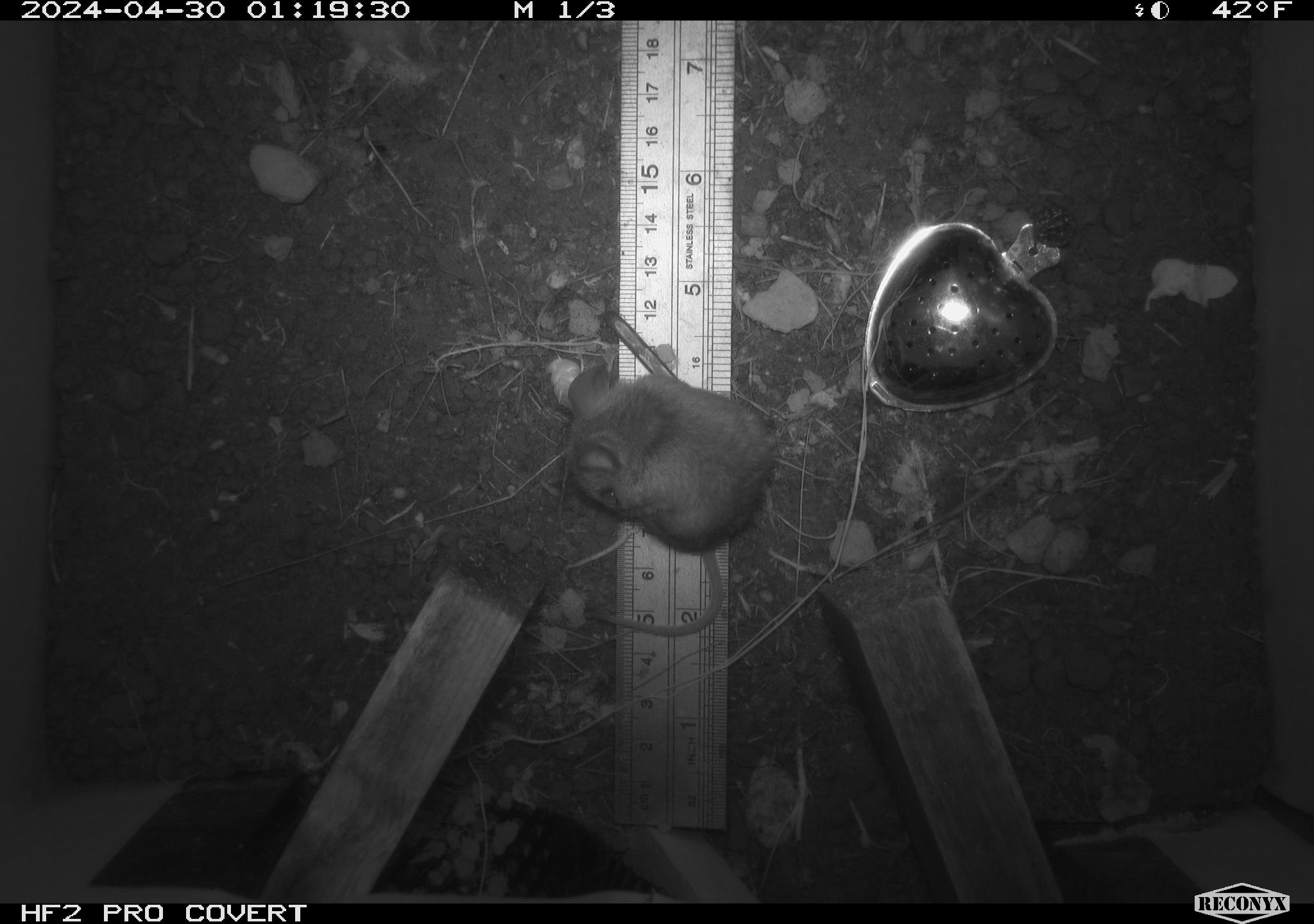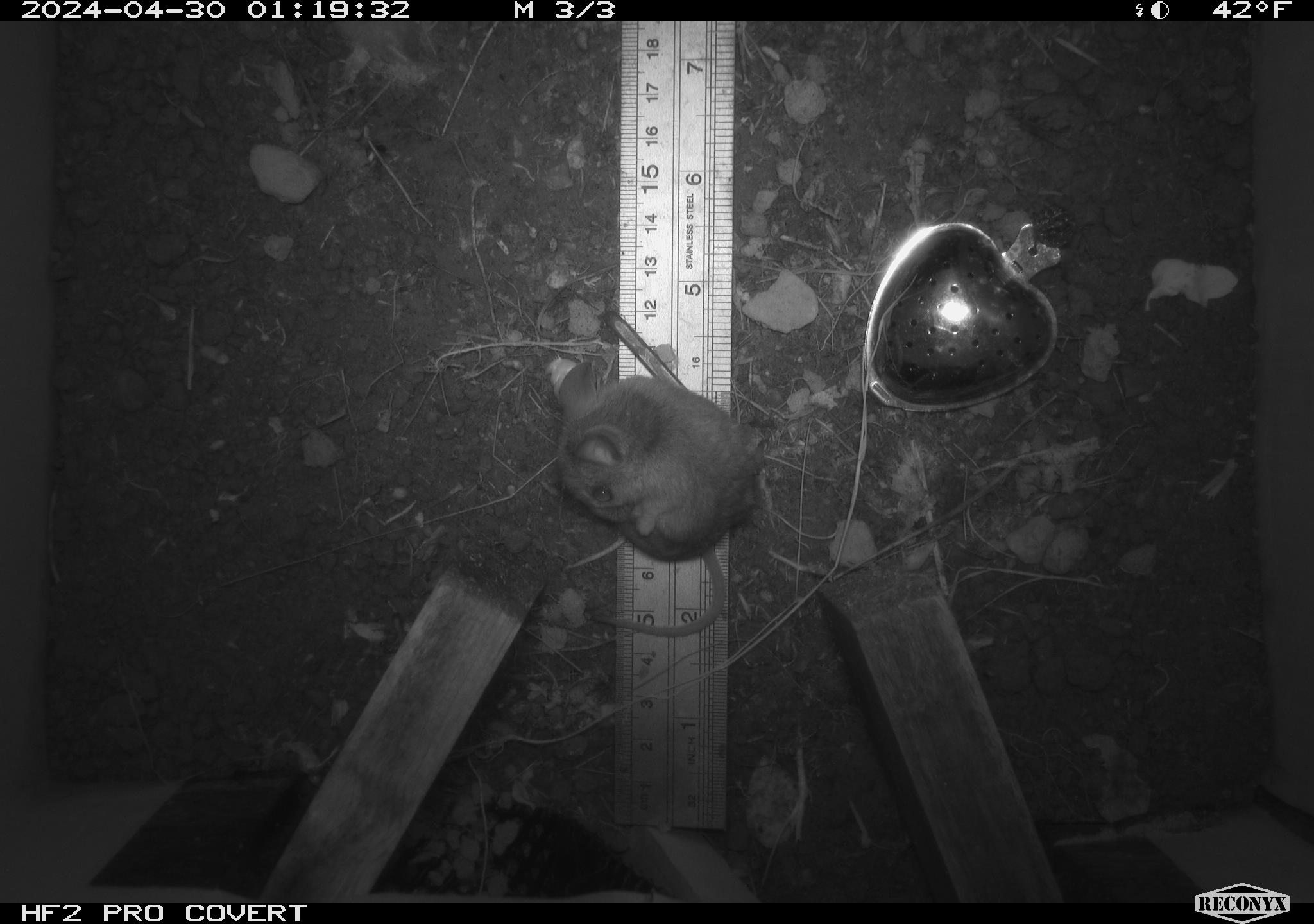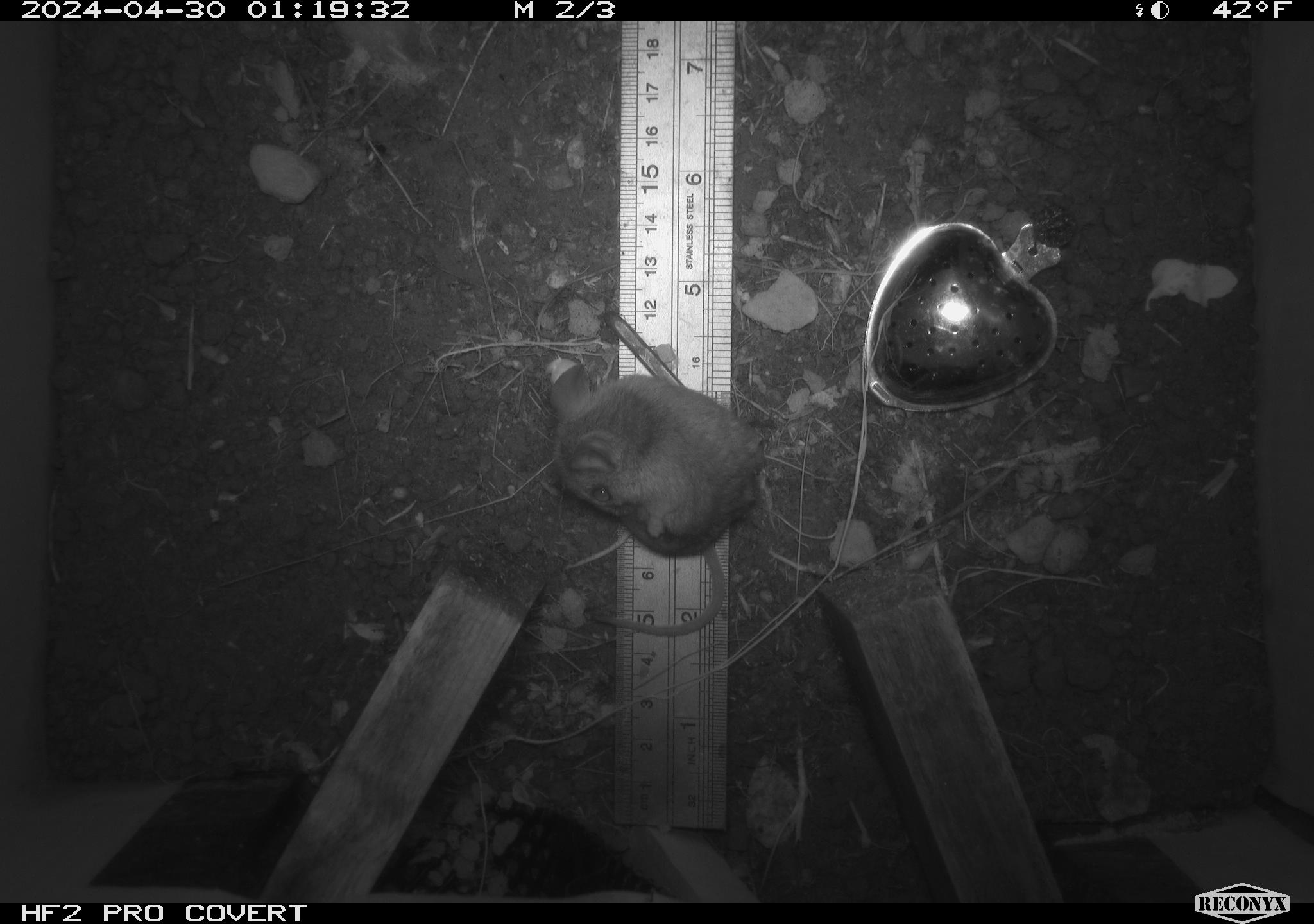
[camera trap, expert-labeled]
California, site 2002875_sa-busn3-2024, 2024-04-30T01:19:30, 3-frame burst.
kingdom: Animalia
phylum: Chordata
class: Mammalia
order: Rodentia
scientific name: Rodentia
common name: mouse species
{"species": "mouse species (Rodentia)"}